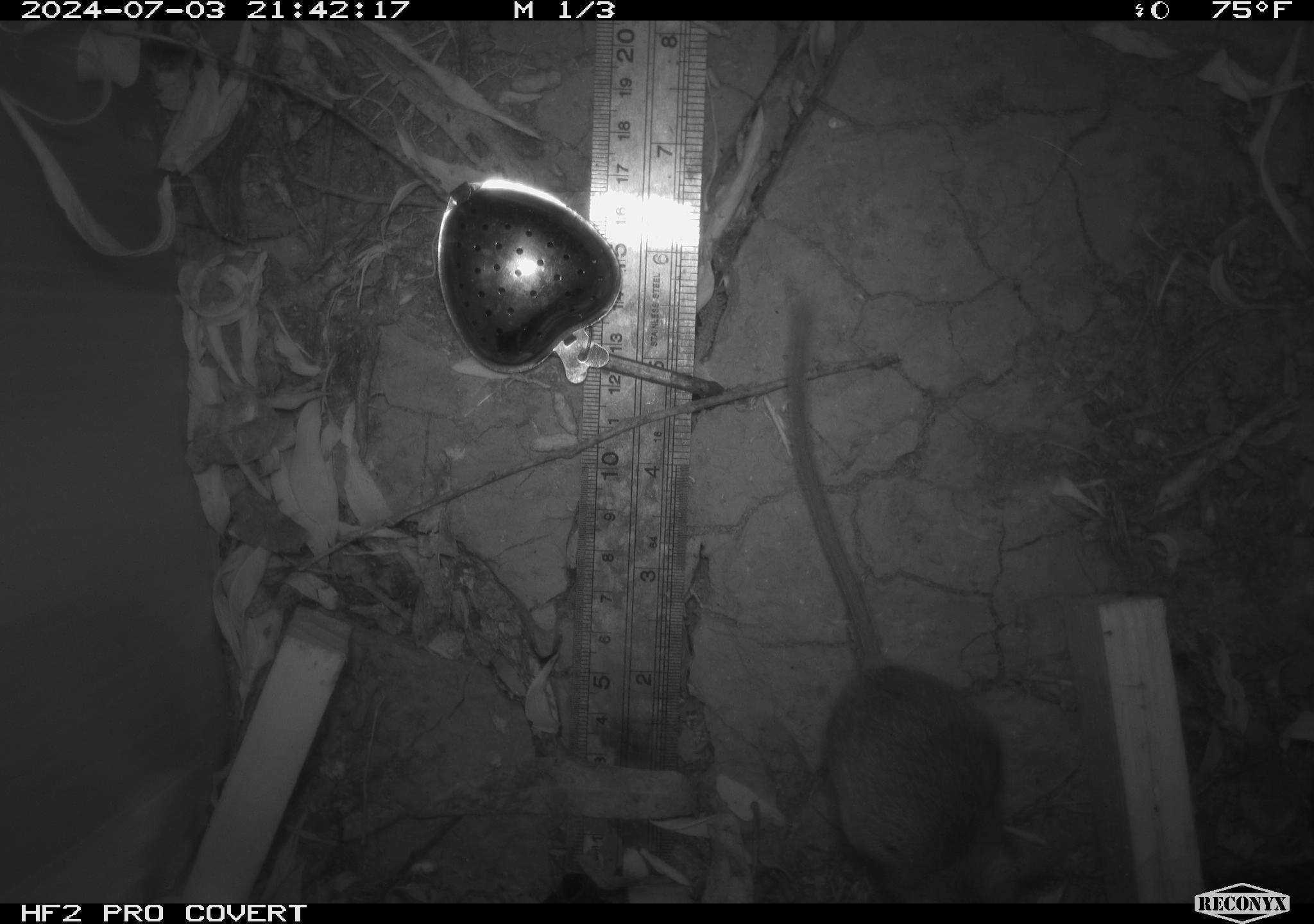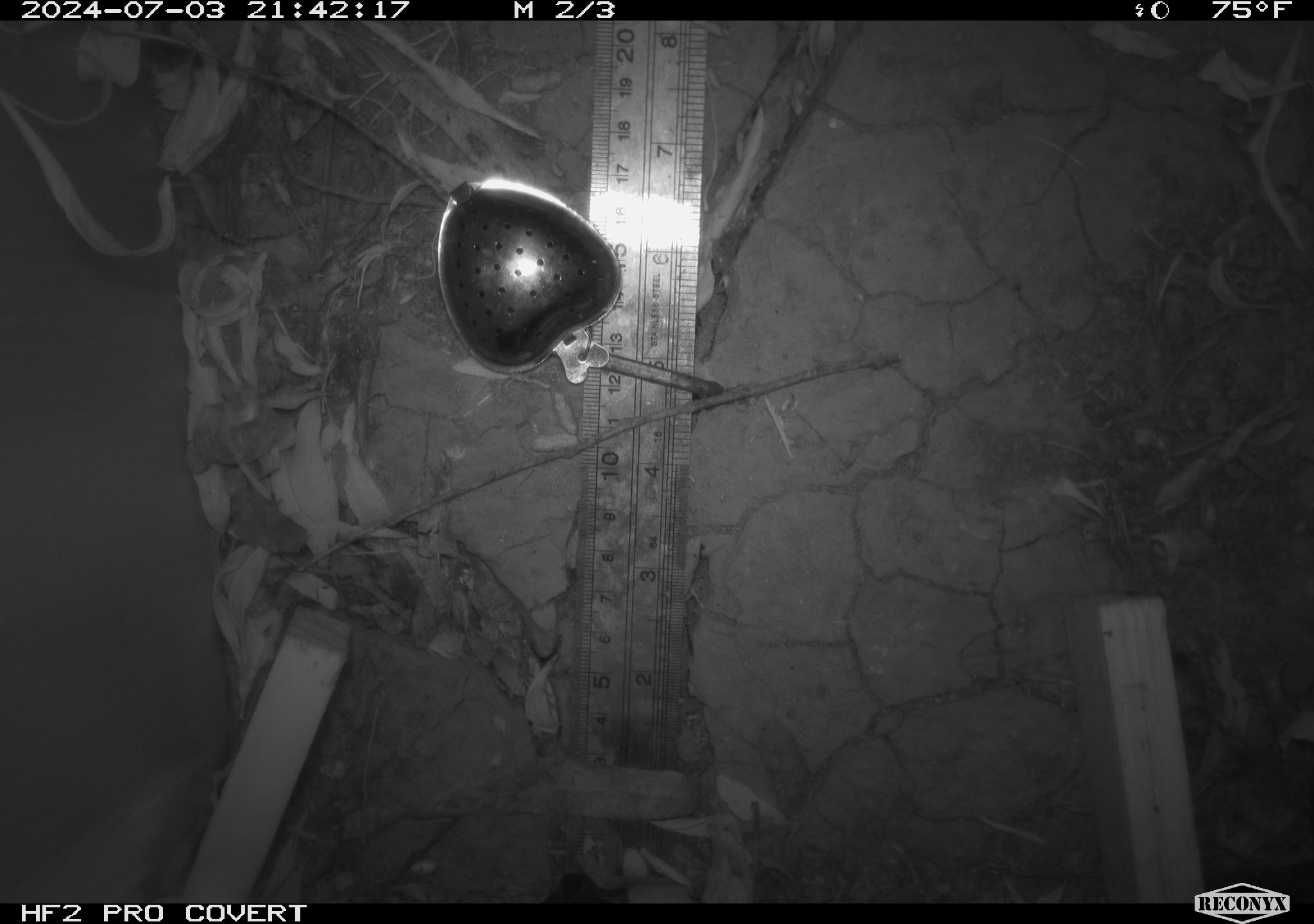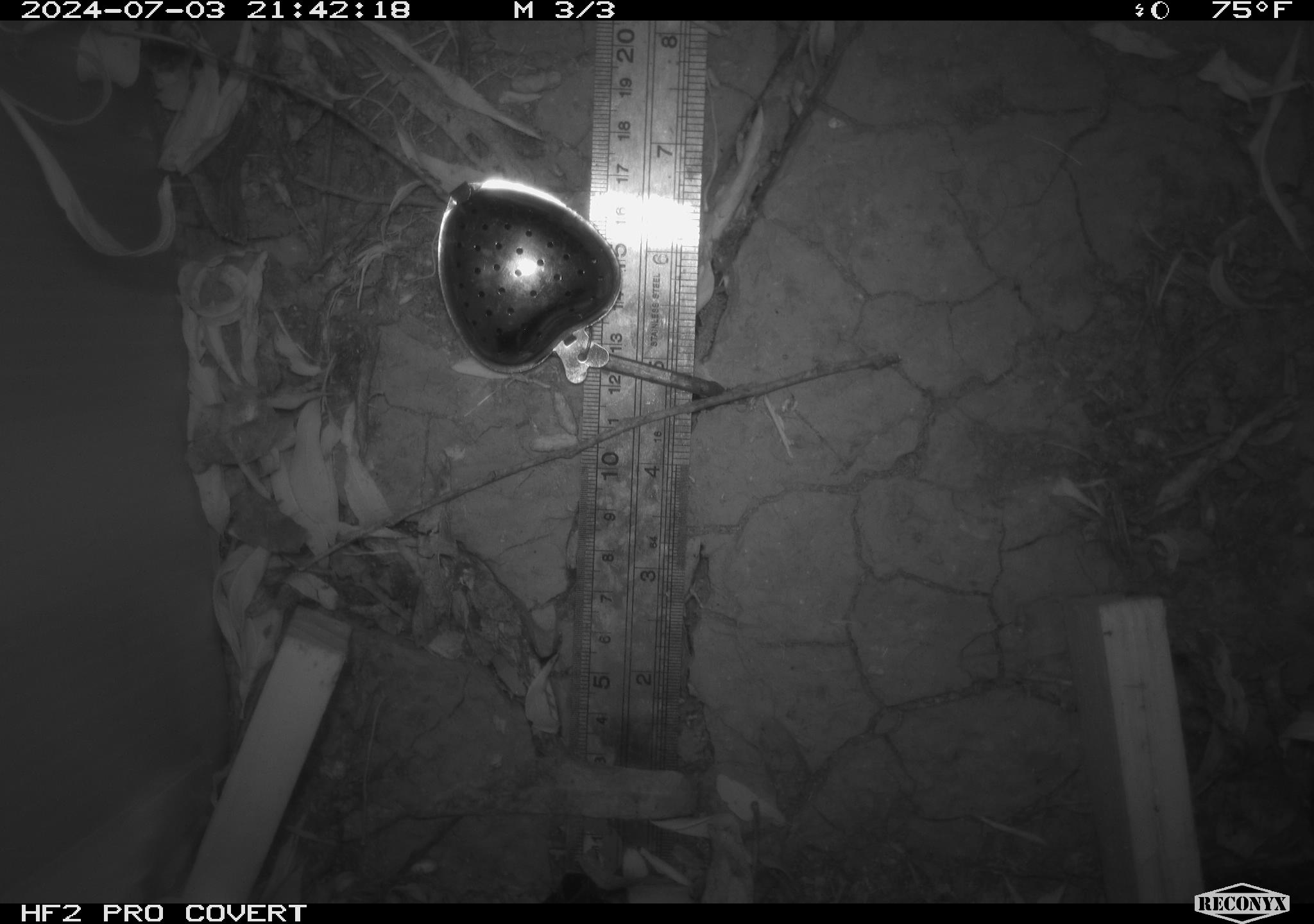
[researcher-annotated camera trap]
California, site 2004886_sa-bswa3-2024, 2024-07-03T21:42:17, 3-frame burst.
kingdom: Animalia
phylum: Chordata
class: Mammalia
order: Rodentia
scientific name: Rodentia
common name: mouse species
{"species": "mouse species (Rodentia)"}